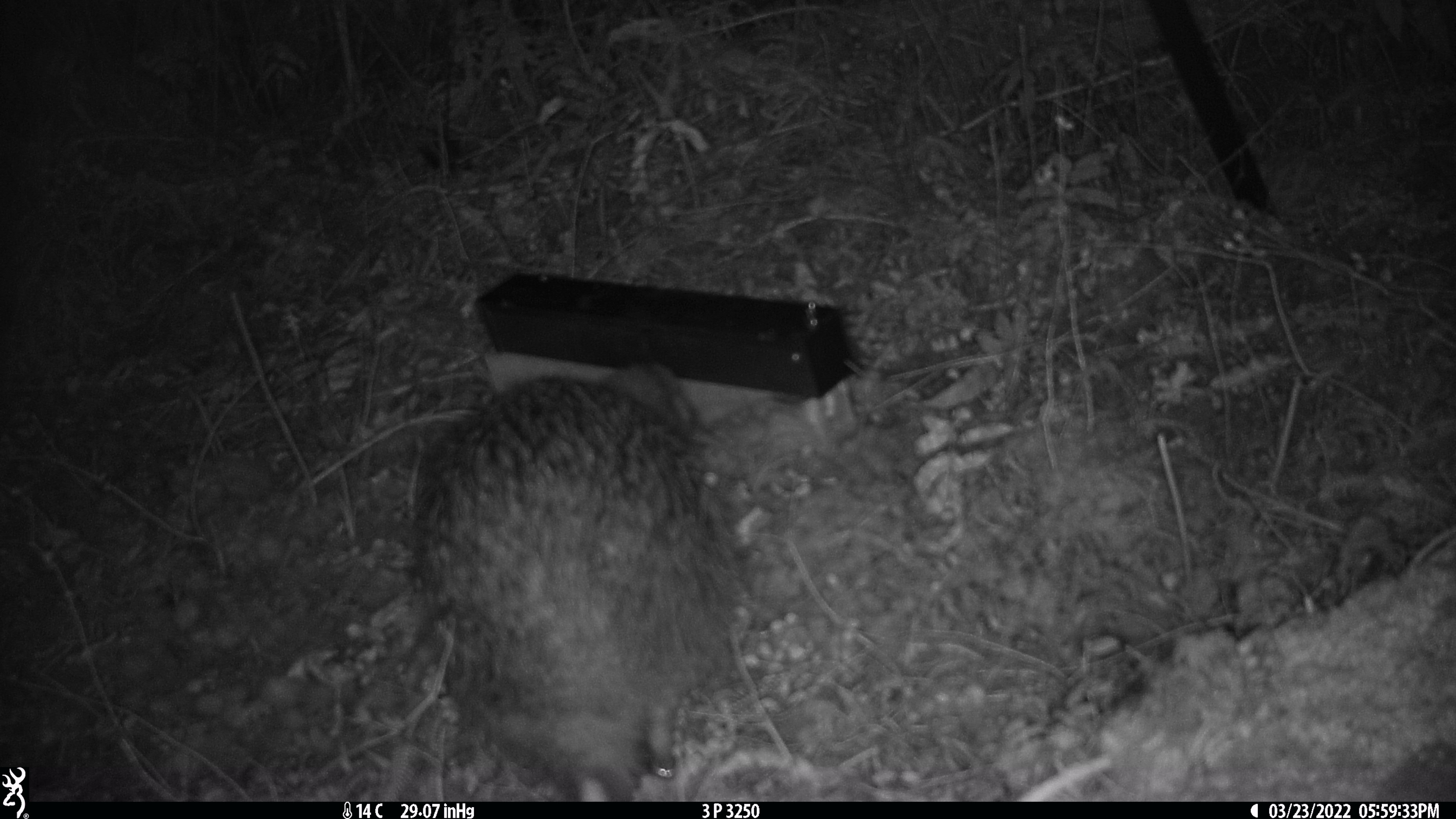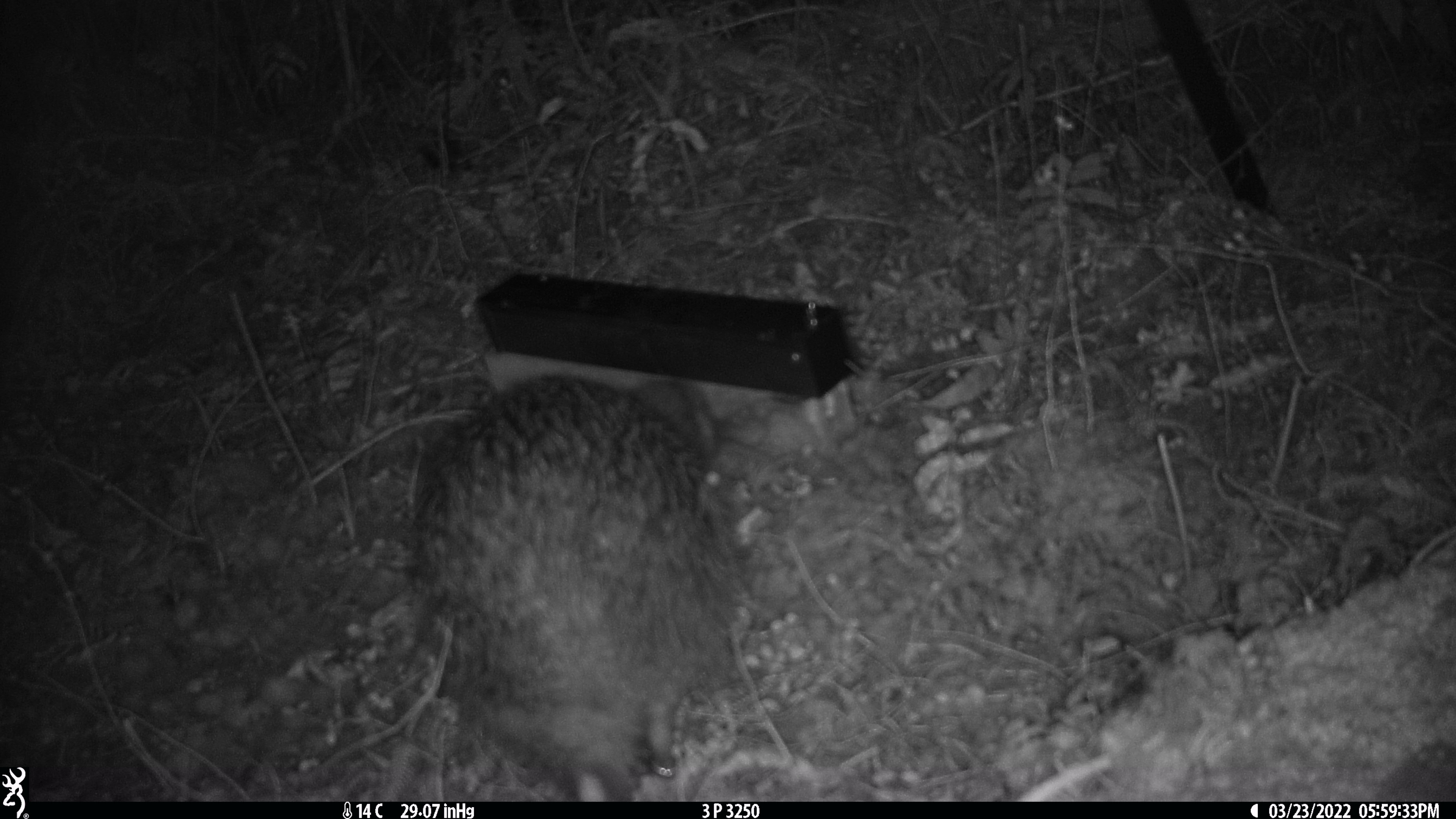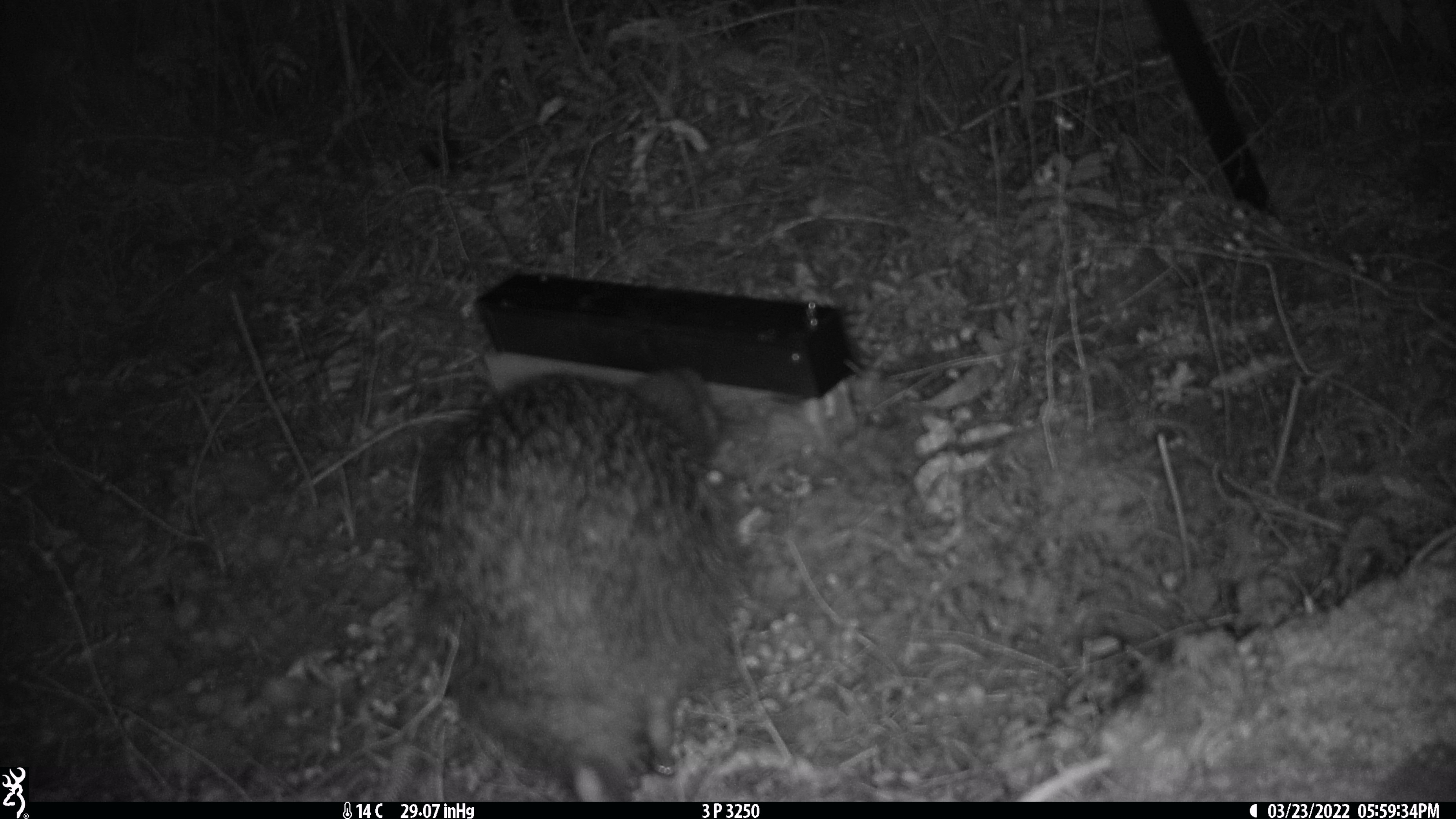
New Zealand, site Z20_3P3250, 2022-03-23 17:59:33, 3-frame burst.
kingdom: Animalia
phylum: Chordata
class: Aves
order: Apterygiformes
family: Apterygidae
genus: Apteryx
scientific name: Apteryx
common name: kiwi